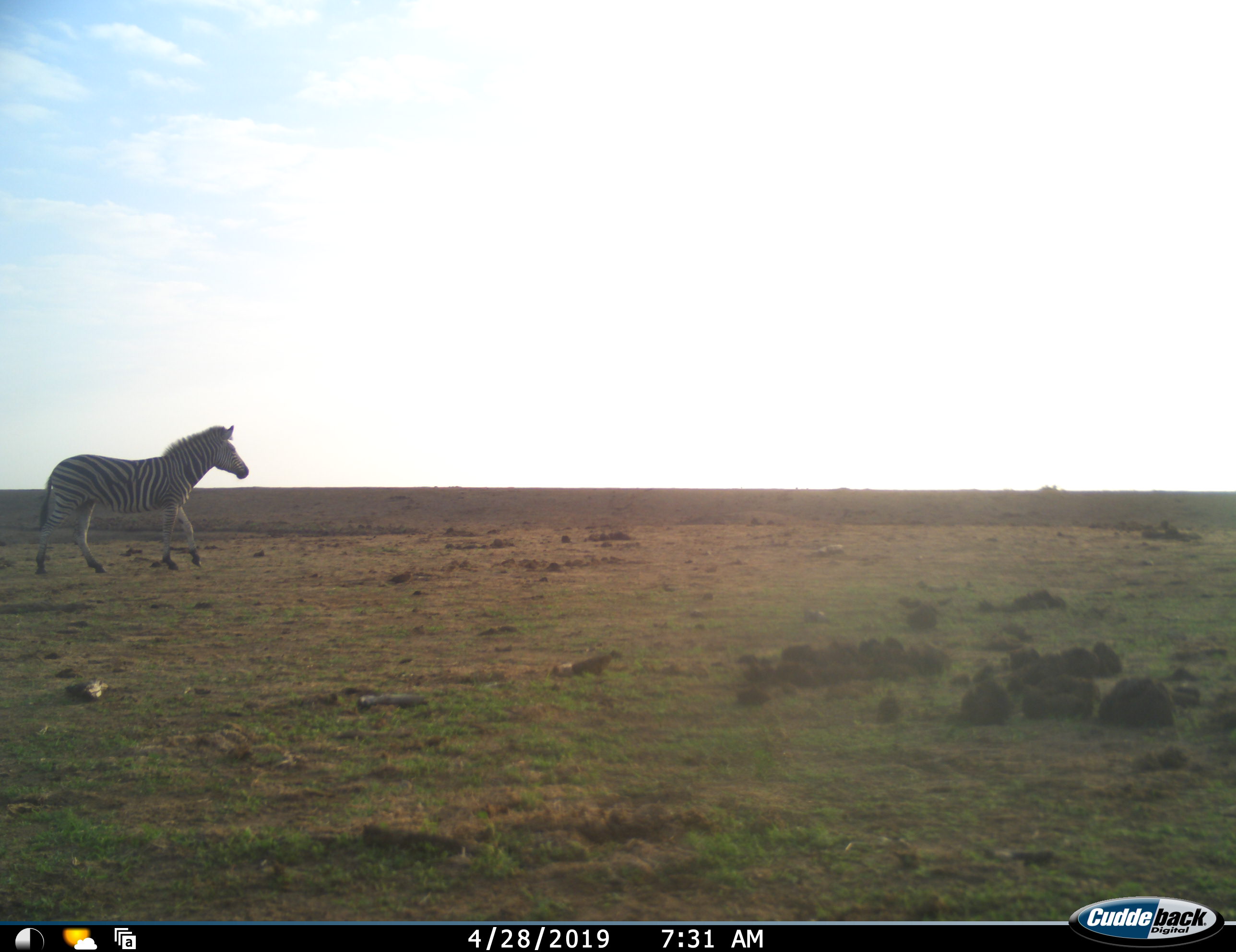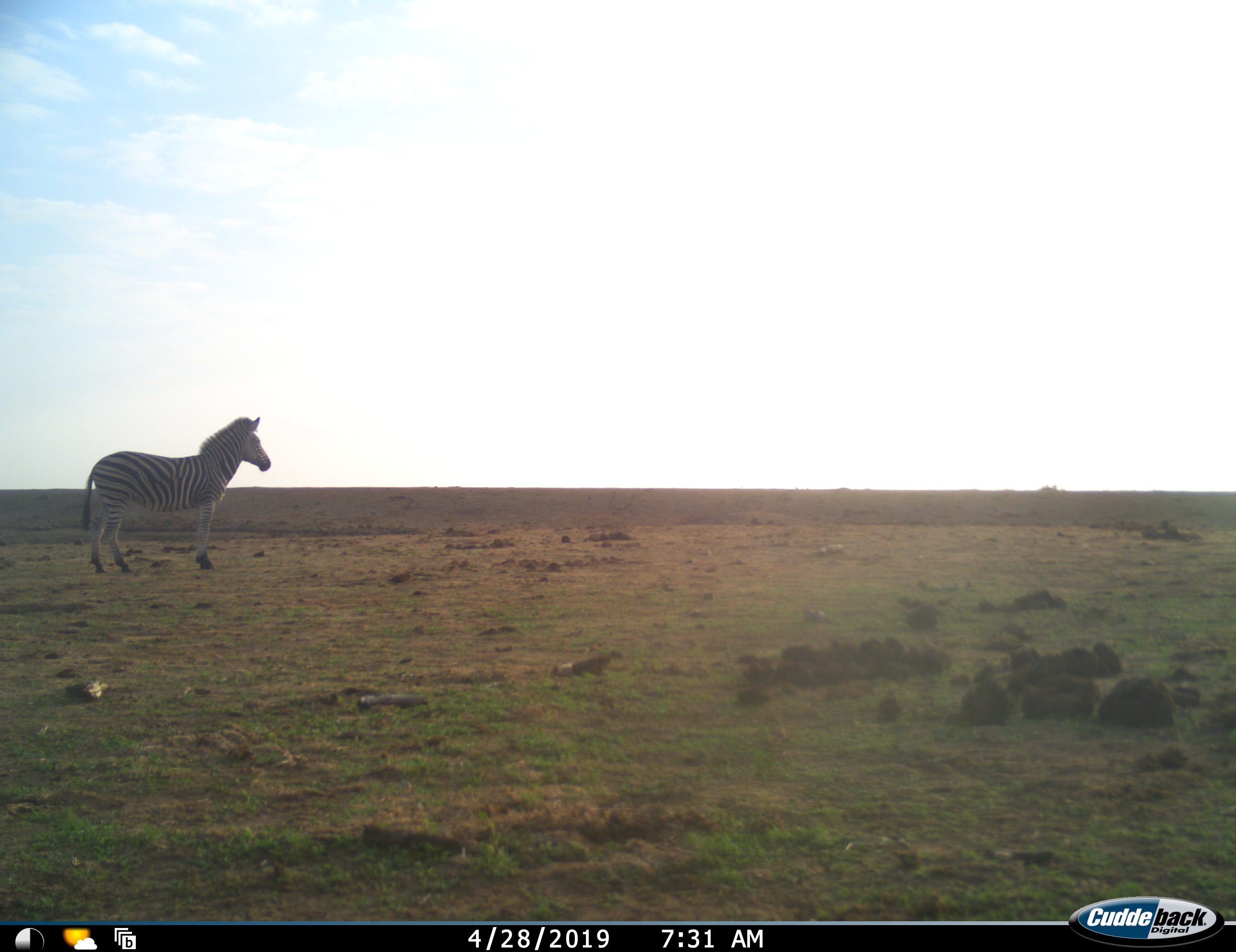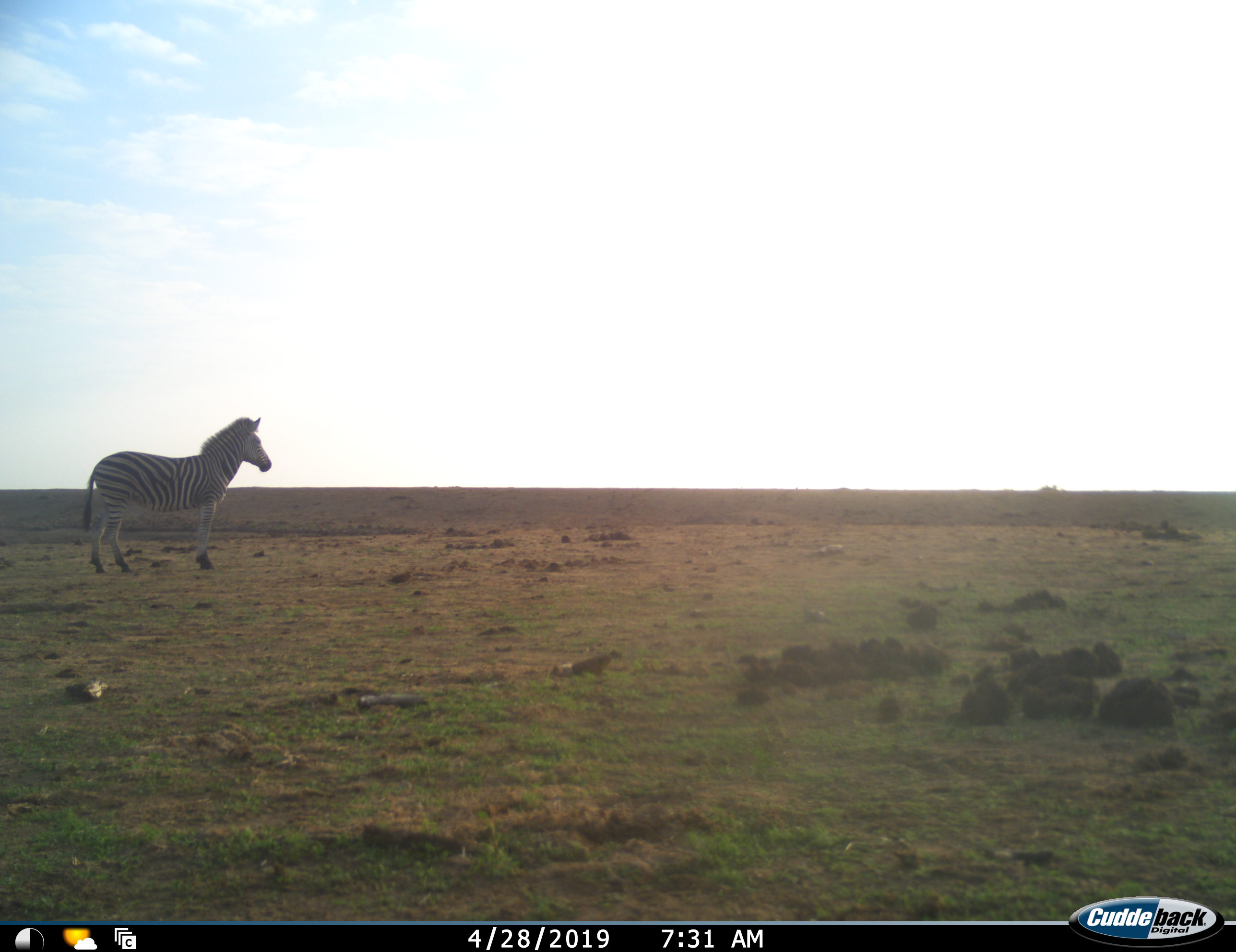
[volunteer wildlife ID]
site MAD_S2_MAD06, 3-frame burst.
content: unidentified animal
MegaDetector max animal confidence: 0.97